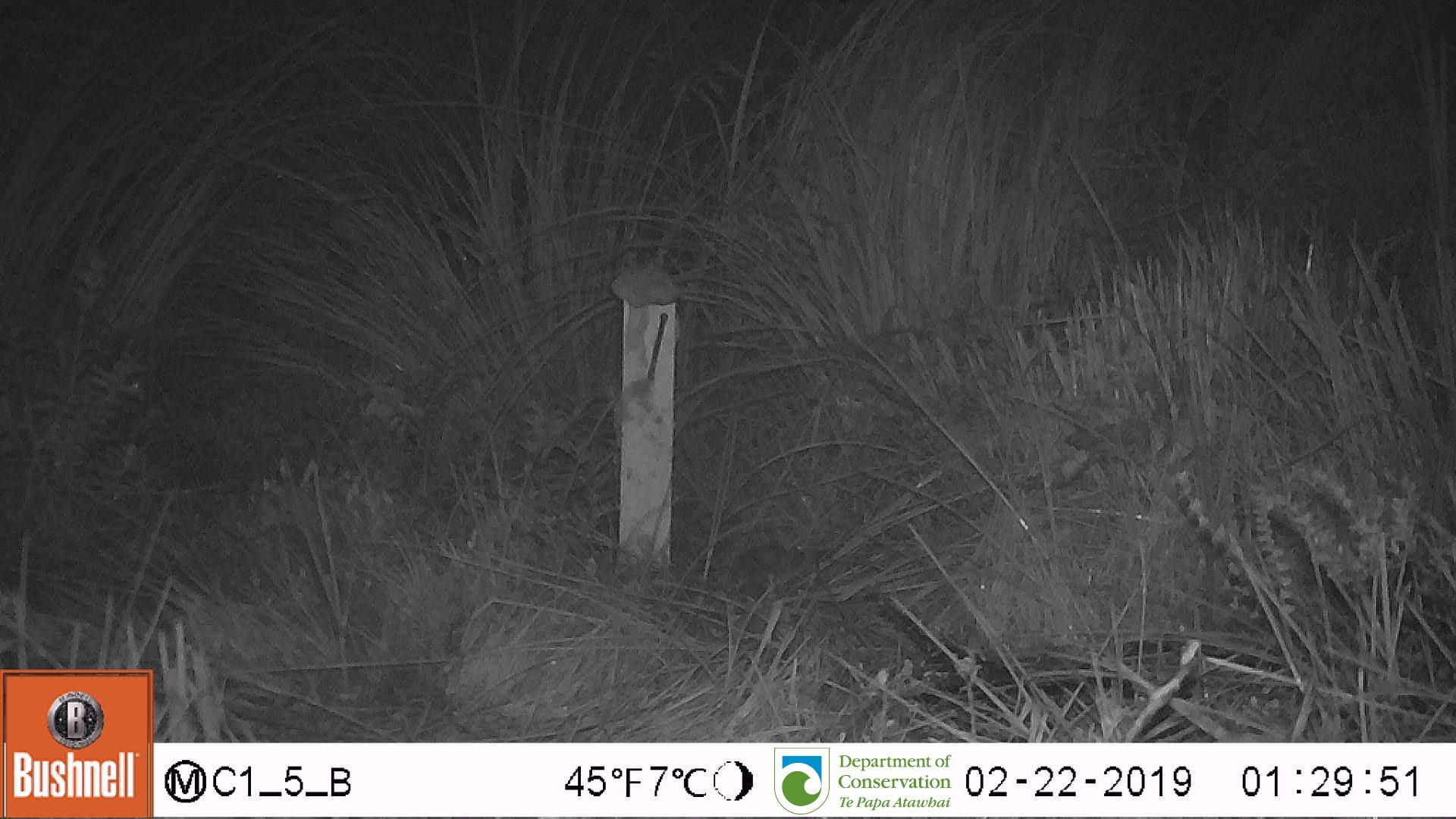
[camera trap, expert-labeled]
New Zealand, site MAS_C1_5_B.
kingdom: Animalia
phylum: Chordata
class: Mammalia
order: Rodentia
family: Muridae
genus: Mus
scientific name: Mus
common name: mouse